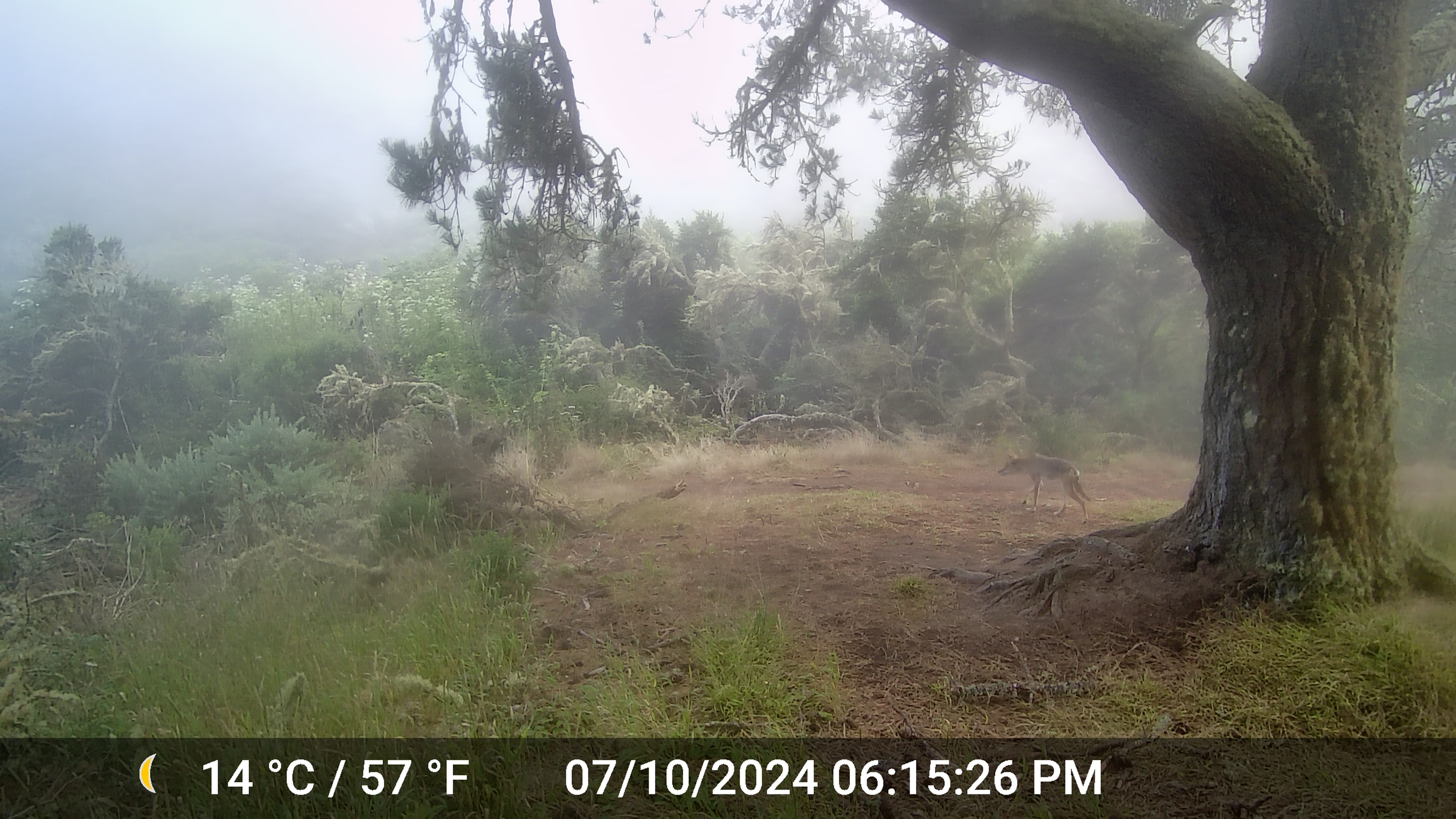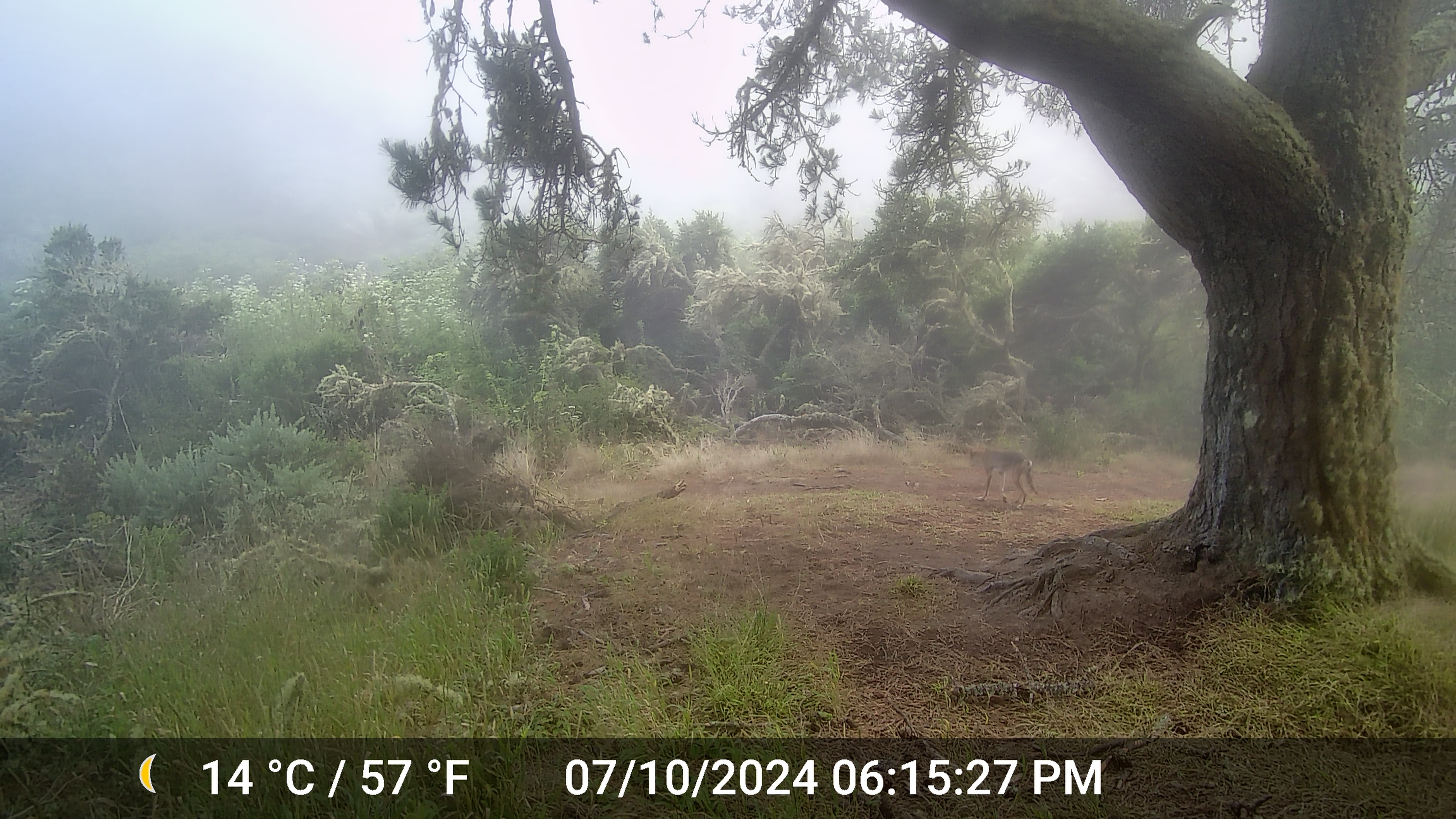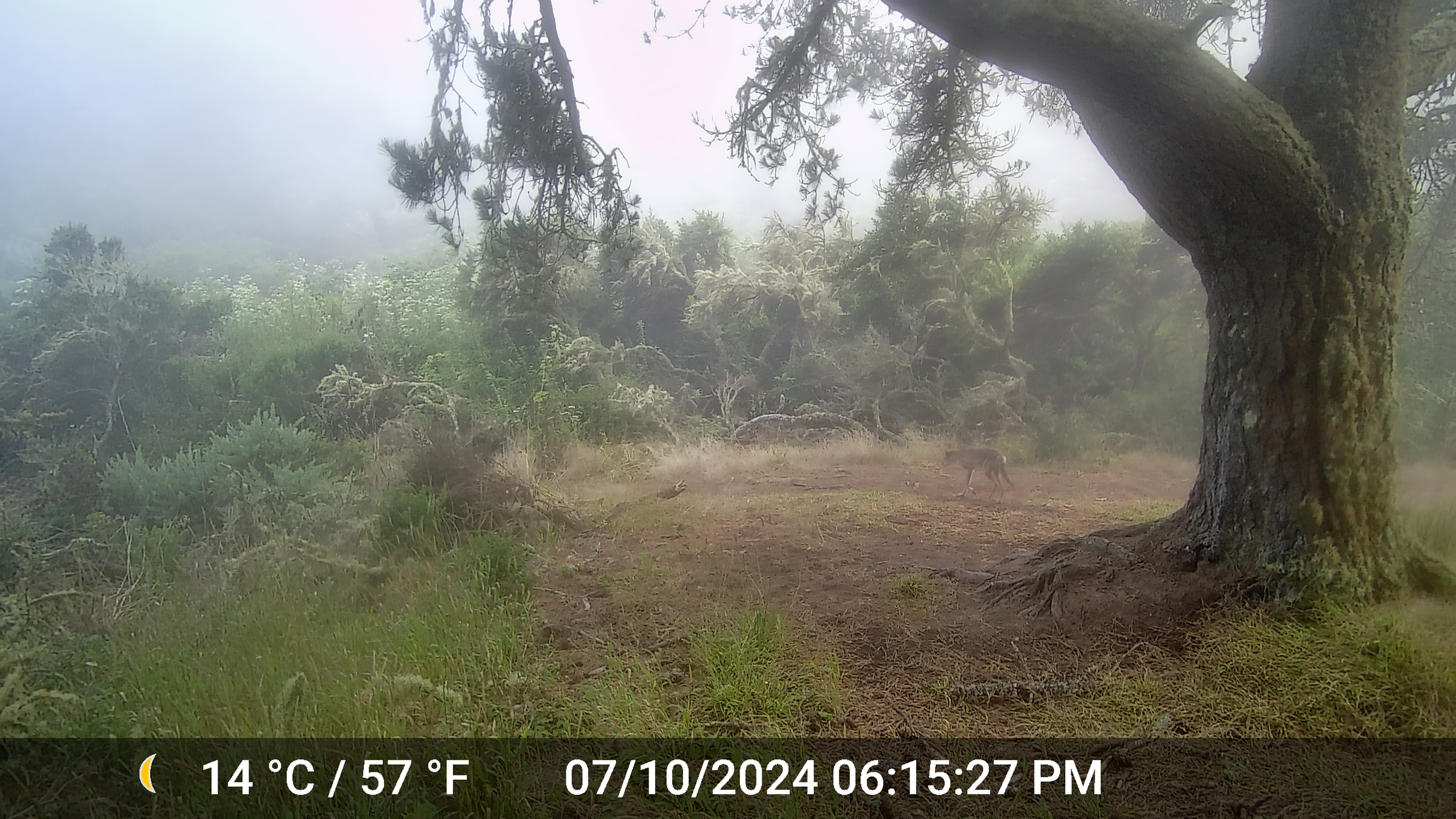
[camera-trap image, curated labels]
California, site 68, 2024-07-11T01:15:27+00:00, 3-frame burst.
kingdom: Animalia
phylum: Chordata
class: Mammalia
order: Carnivora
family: Canidae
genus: Canis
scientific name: Canis latrans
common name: coyote